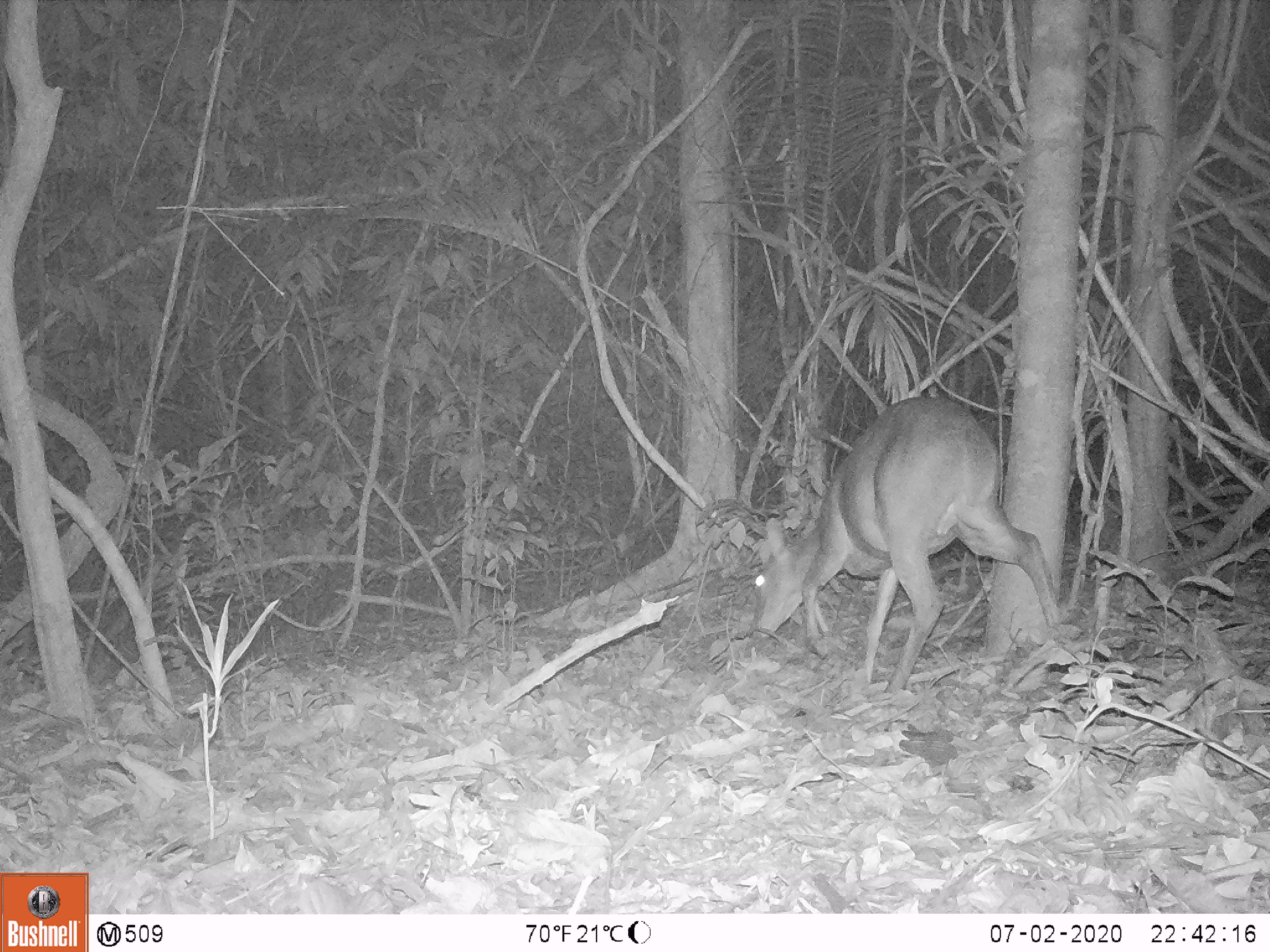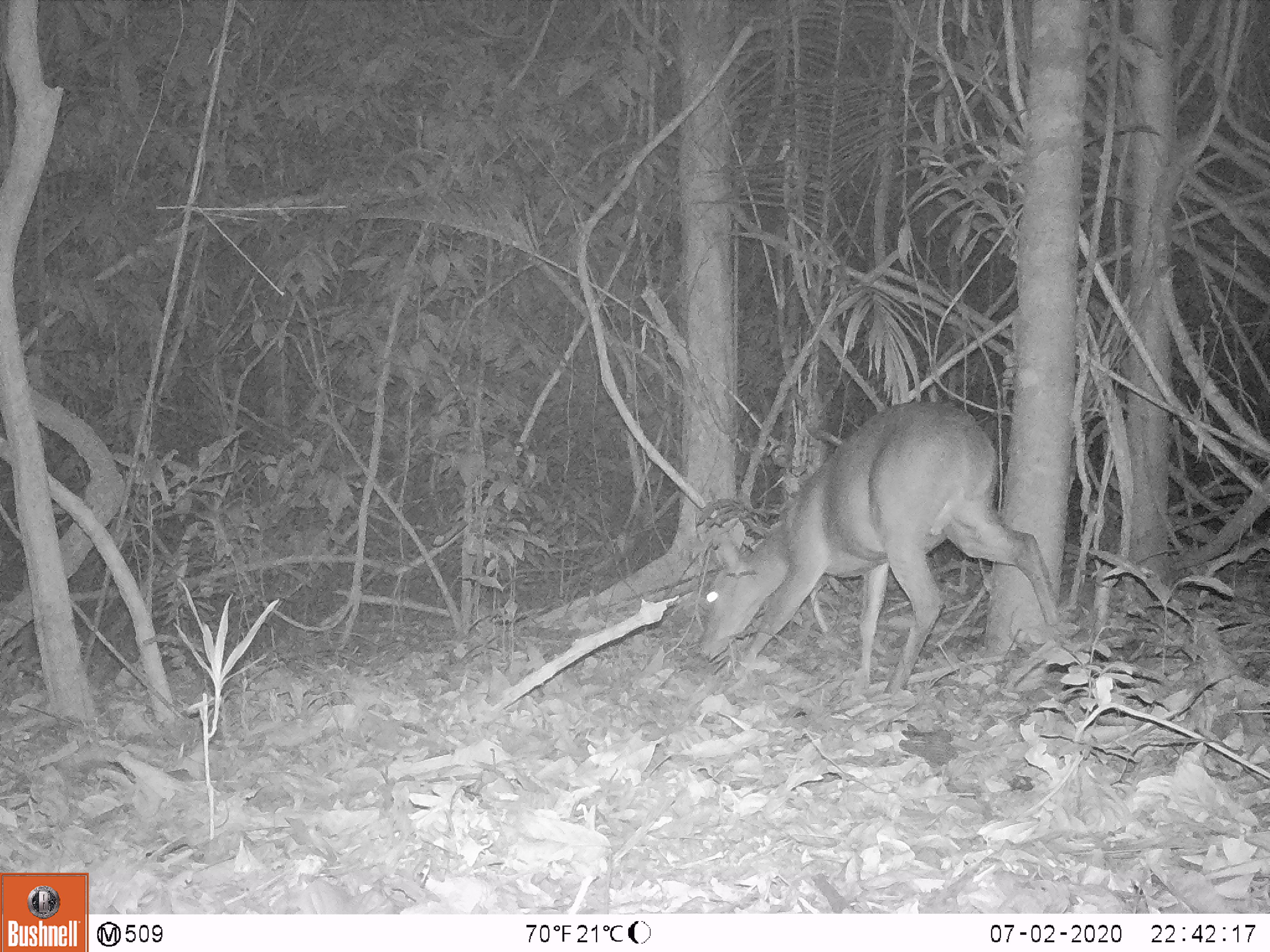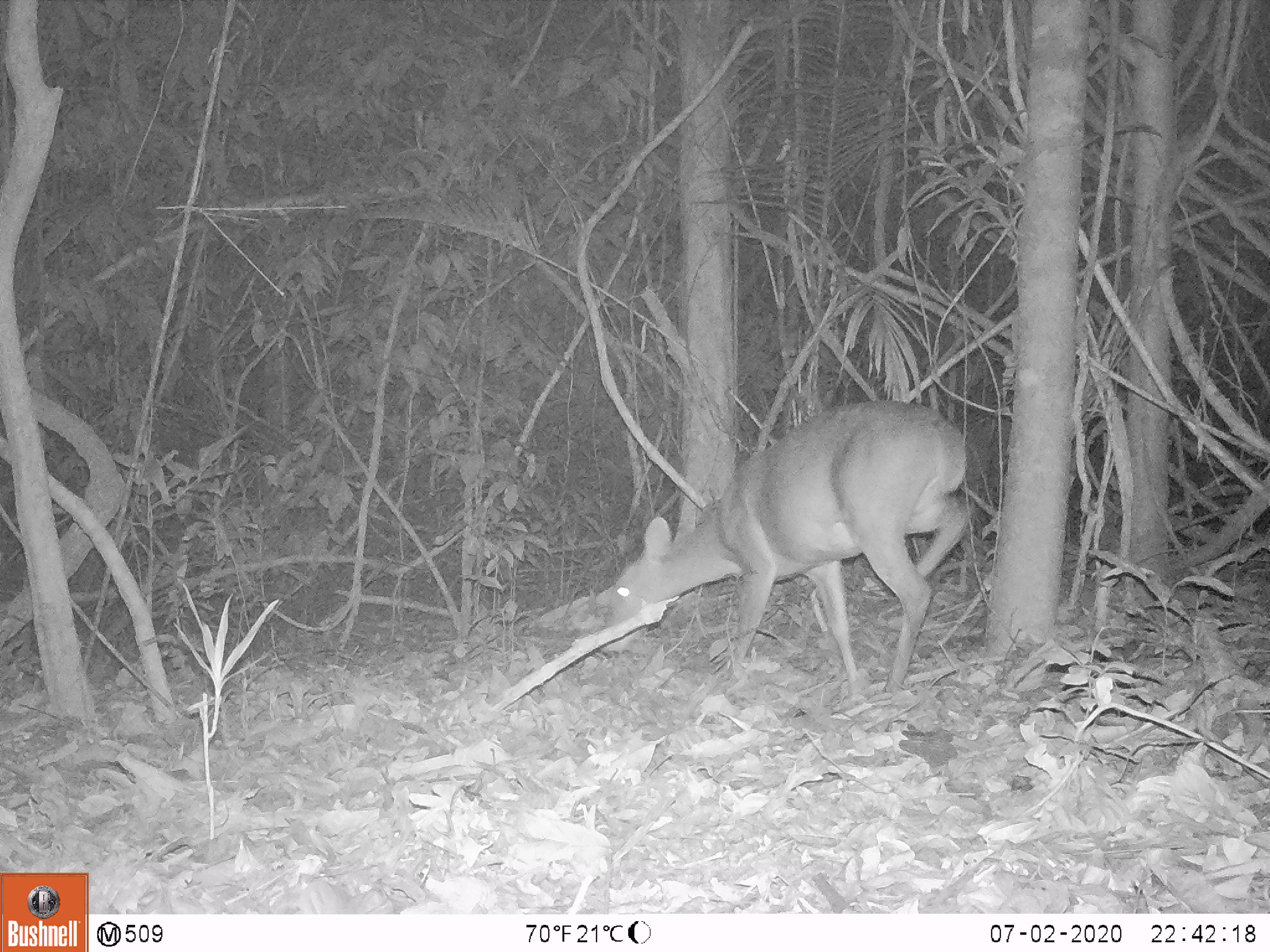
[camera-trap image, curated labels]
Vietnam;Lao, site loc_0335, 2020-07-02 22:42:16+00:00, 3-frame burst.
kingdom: Animalia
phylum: Chordata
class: Mammalia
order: Artiodactyla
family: Cervidae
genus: Muntiacus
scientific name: Muntiacus vuquangensis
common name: large-antlered muntjac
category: large antlered muntjac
Large antlered muntjac (large-antlered muntjac) (Muntiacus vuquangensis). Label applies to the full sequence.